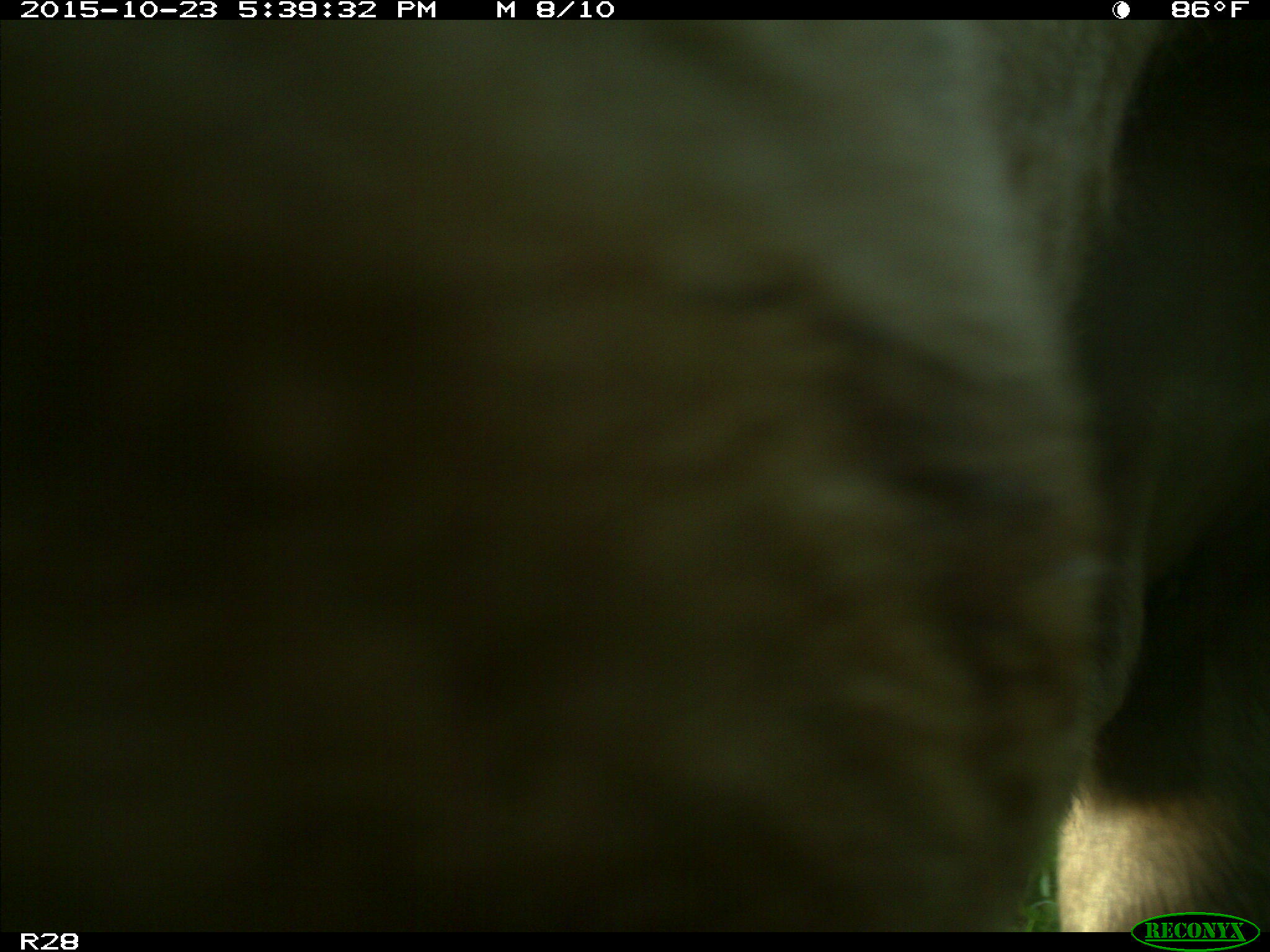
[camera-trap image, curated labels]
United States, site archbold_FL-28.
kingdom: Animalia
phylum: Chordata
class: Mammalia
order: Artiodactyla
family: Bovidae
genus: Bos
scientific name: Bos taurus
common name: domestic cow